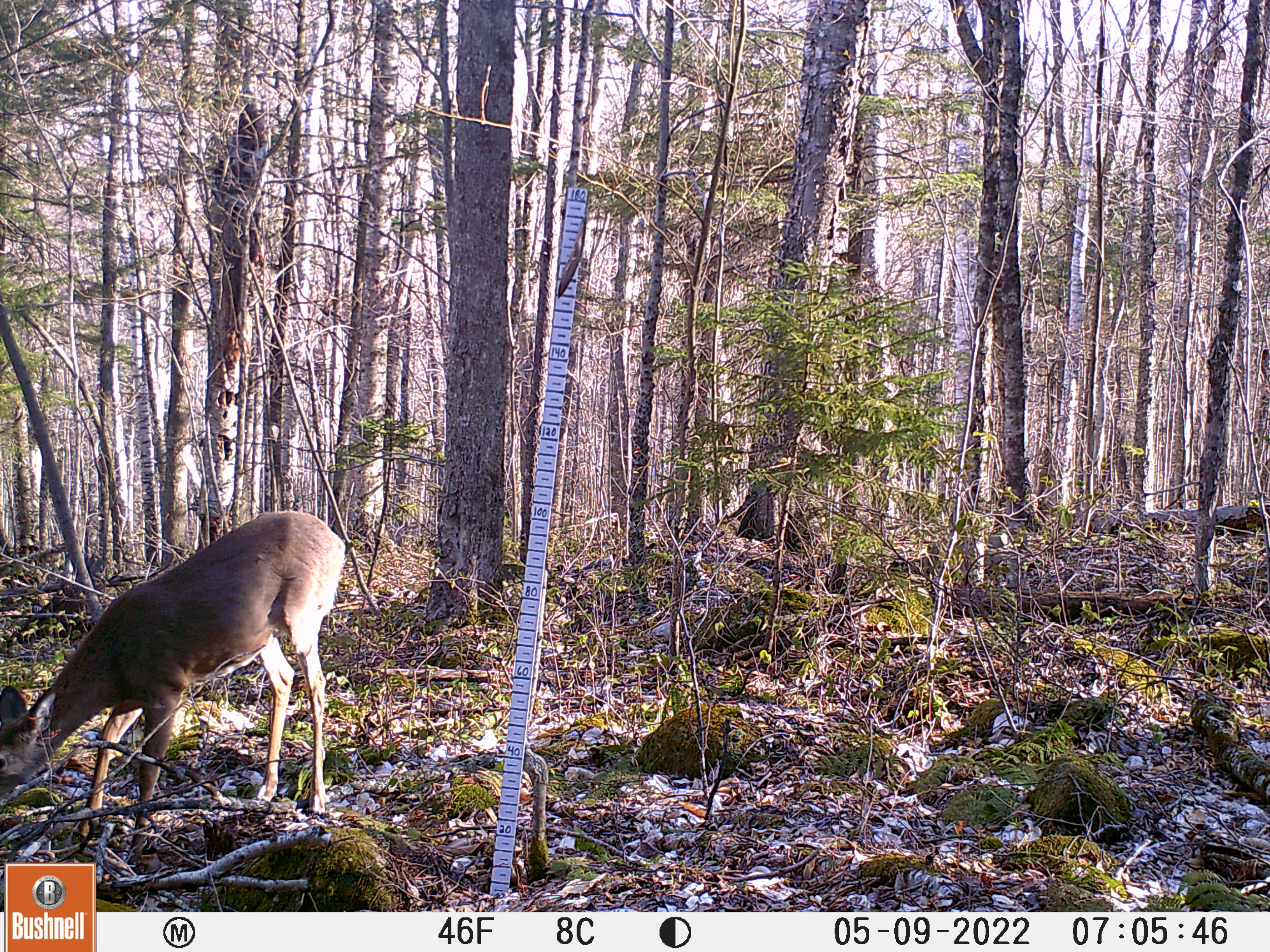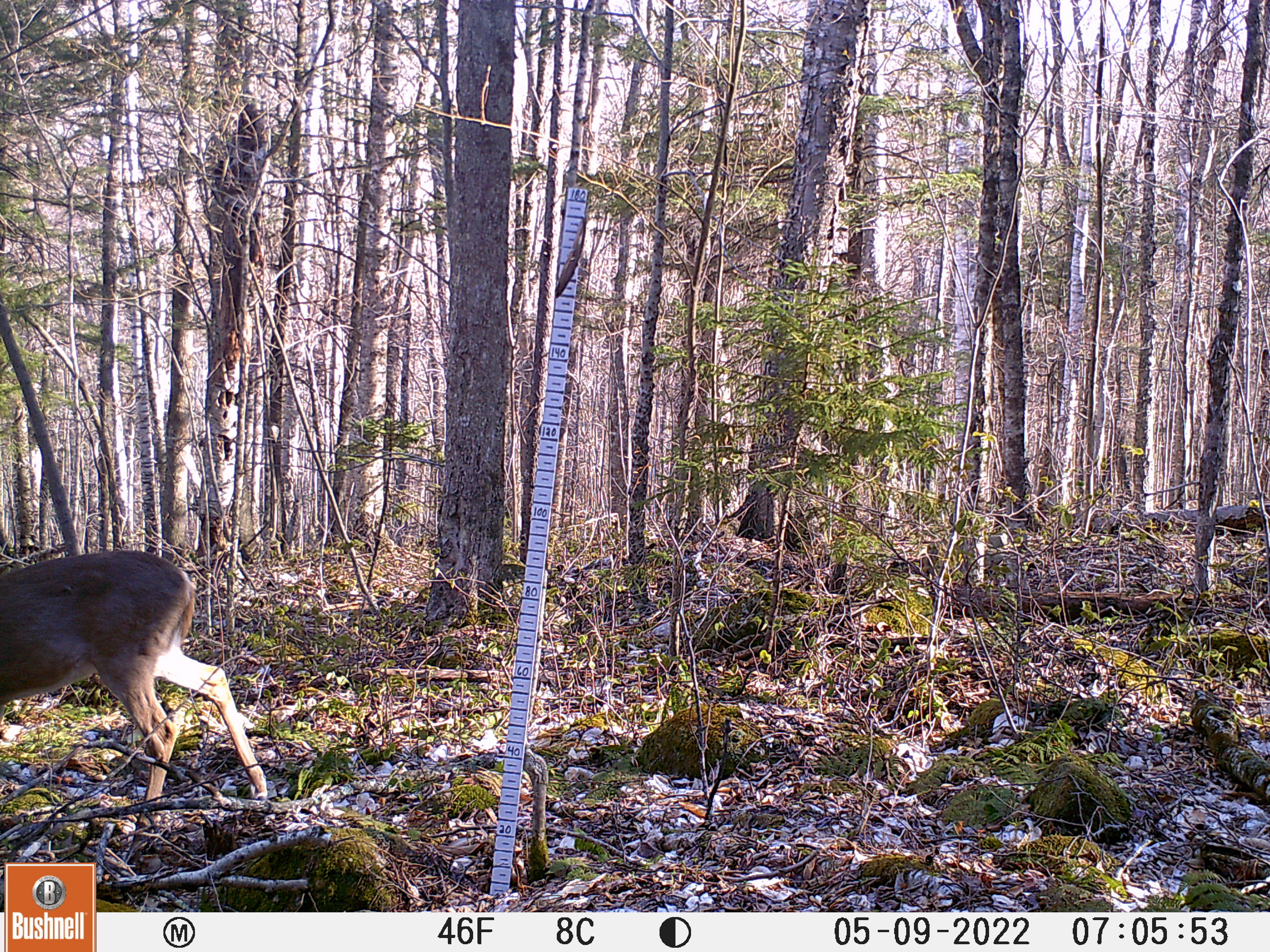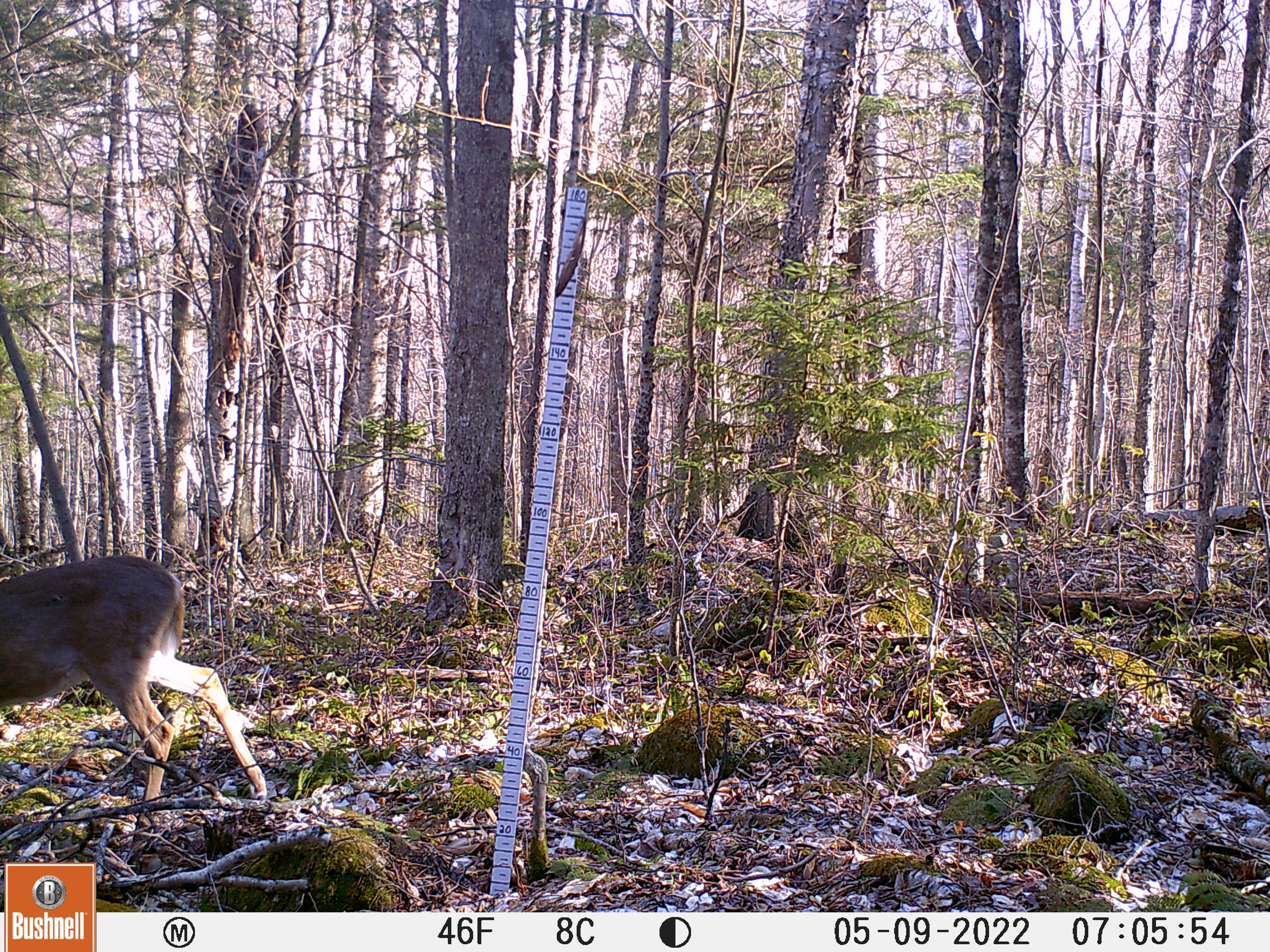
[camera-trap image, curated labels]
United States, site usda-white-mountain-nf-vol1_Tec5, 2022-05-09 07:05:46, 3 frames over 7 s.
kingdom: Animalia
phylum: Chordata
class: Mammalia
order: Artiodactyla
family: Cervidae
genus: Odocoileus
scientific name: Odocoileus virginianus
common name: white-tailed deer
White-tailed deer (Odocoileus virginianus).